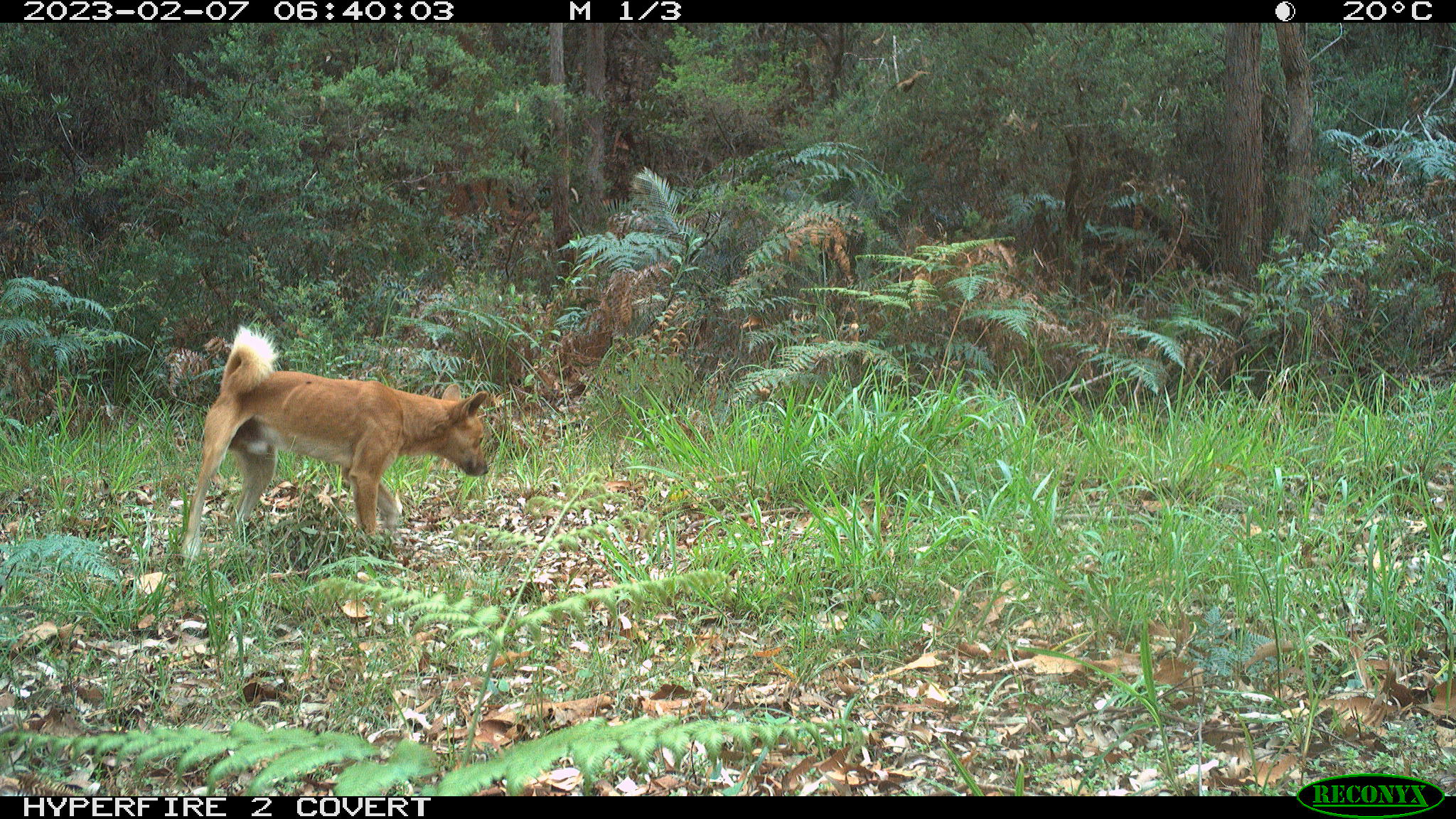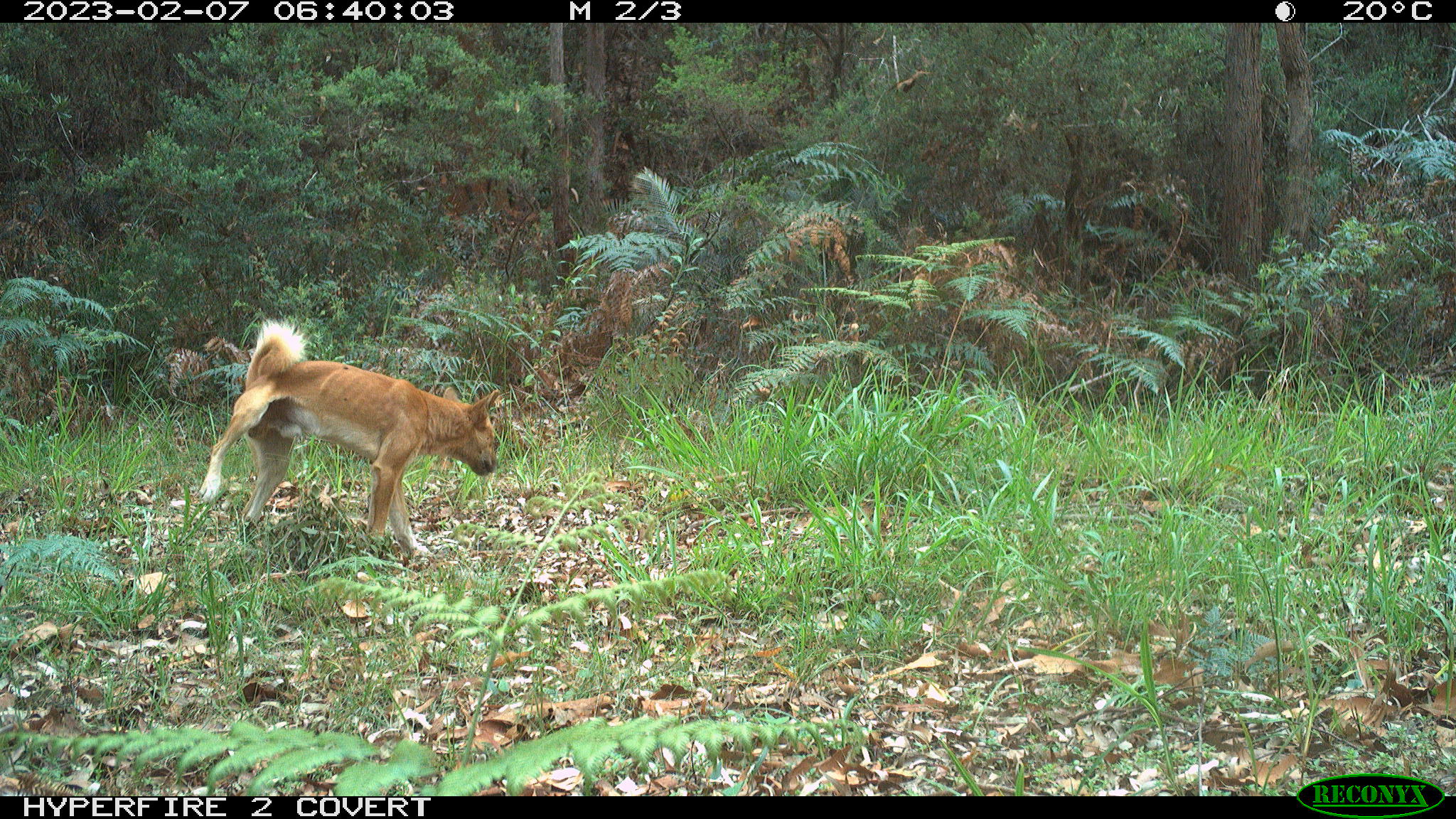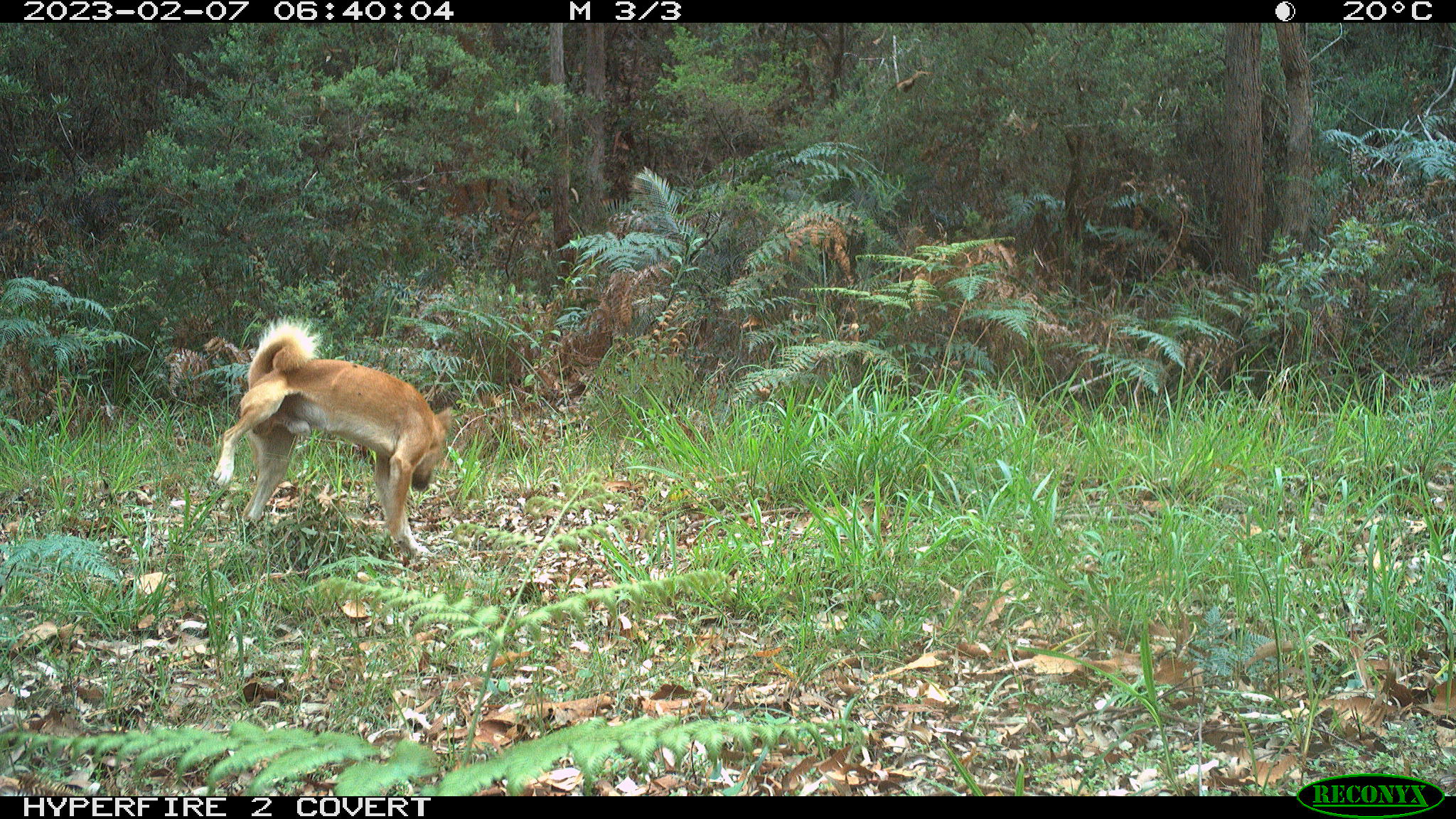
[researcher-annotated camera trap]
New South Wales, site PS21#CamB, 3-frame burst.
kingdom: Animalia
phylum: Chordata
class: Mammalia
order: Carnivora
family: Canidae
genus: Canis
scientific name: Canis familiaris dingo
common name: dingo